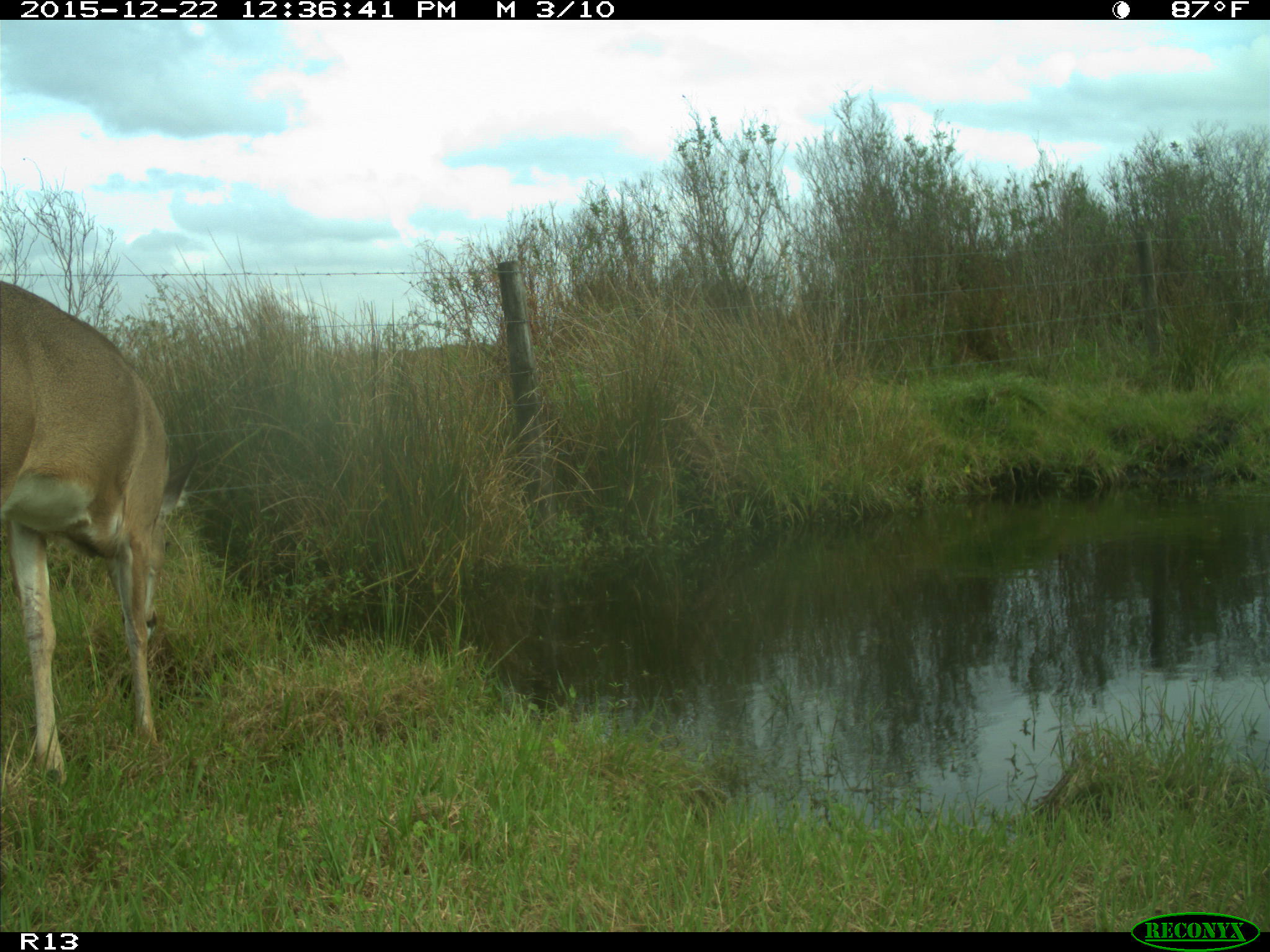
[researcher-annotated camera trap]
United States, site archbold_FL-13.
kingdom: Animalia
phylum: Chordata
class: Mammalia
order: Artiodactyla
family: Cervidae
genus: Odocoileus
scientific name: Odocoileus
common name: deer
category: unidentified deer